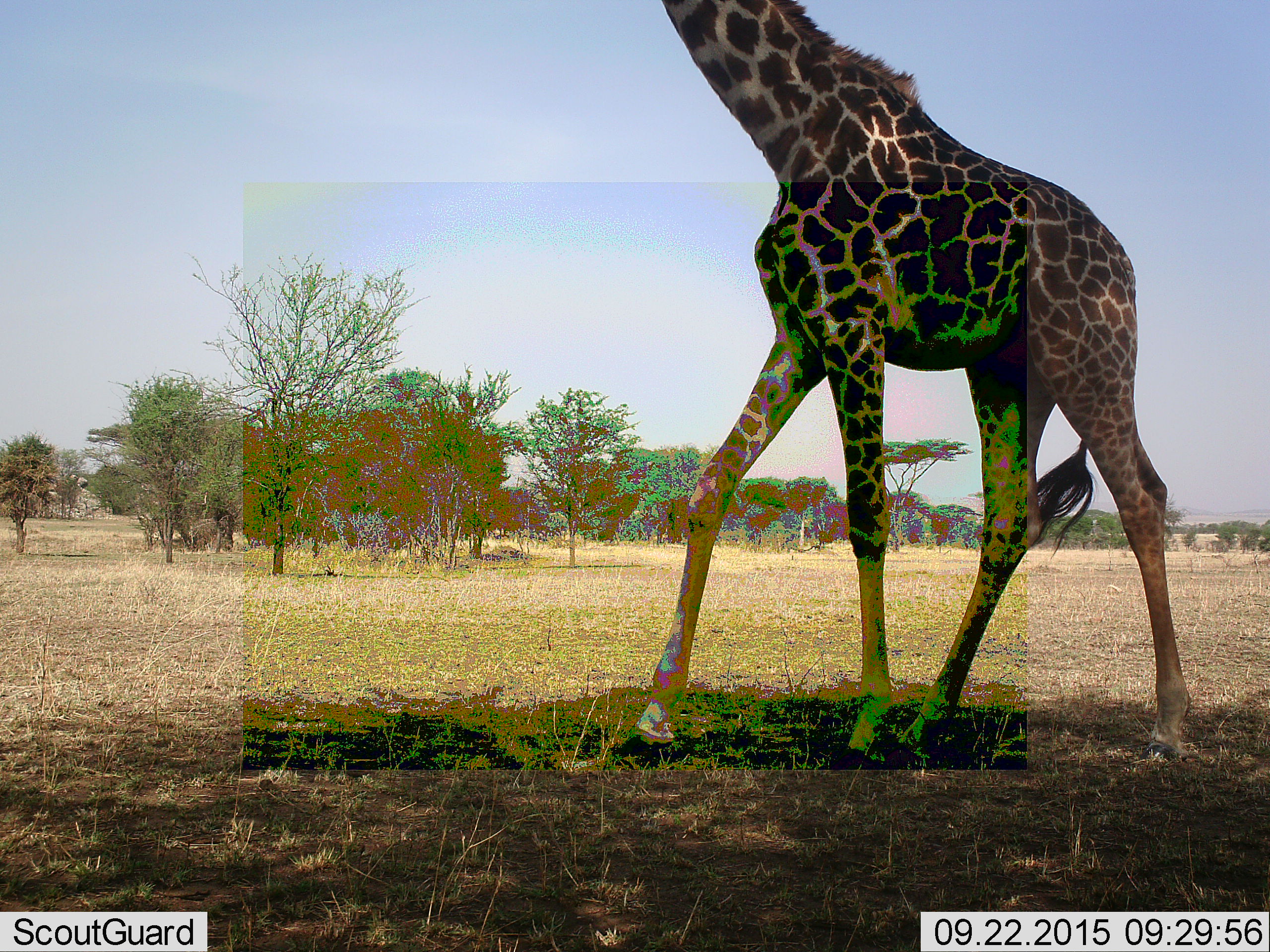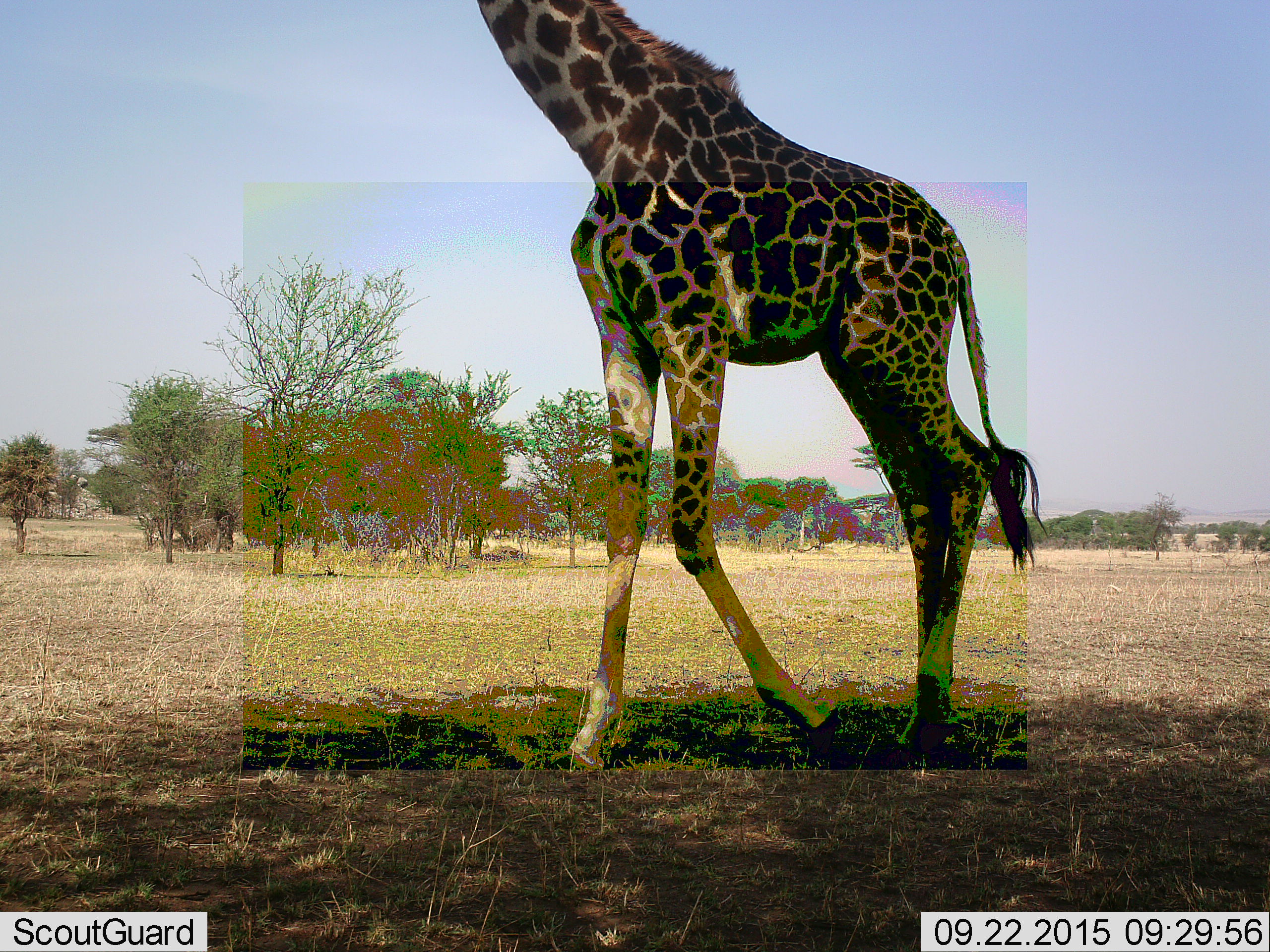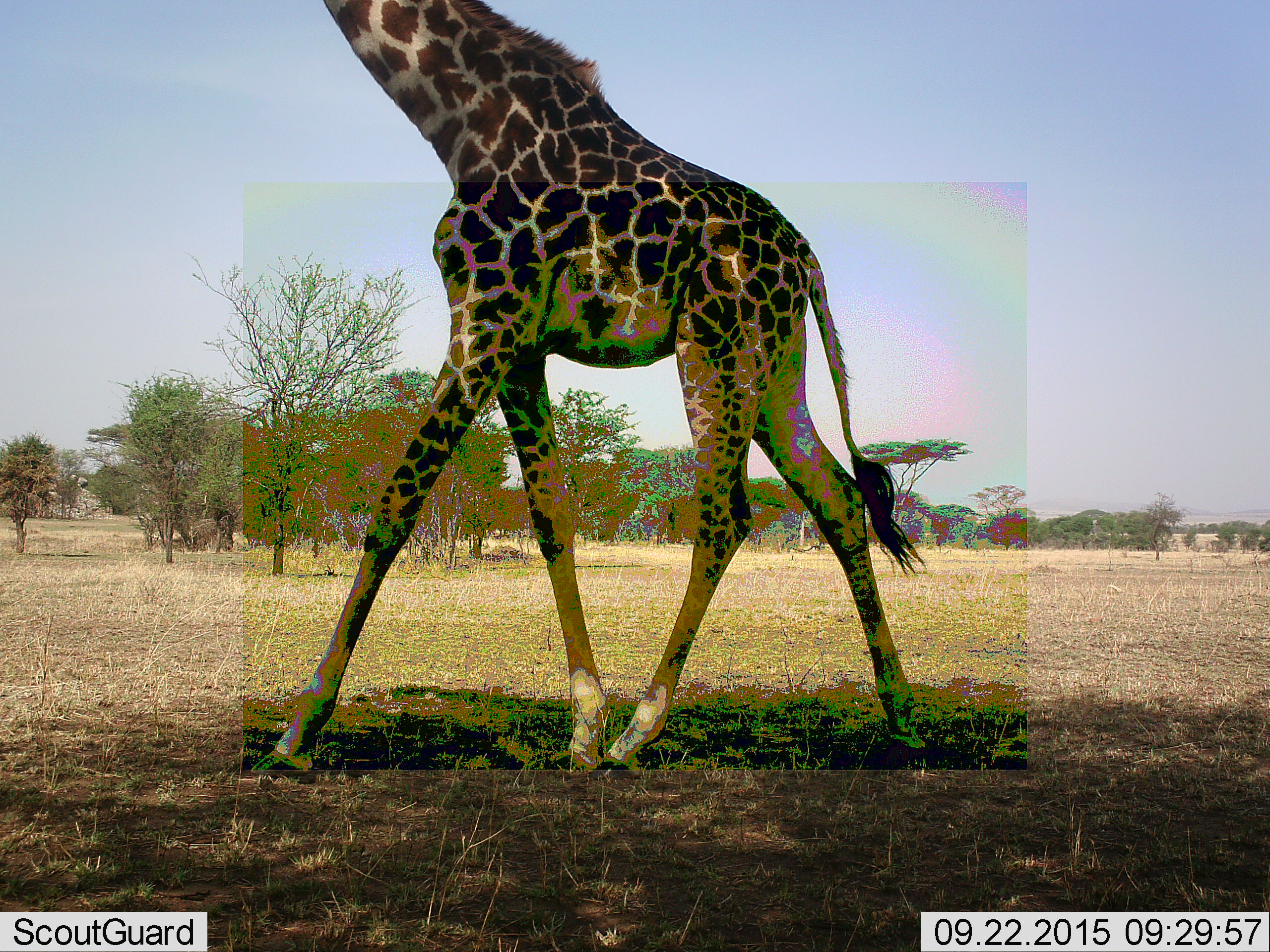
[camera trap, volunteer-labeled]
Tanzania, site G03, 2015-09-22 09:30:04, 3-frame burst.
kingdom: Animalia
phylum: Chordata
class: Mammalia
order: Artiodactyla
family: Giraffidae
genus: Giraffa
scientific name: Giraffa camelopardalis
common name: giraffe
Giraffe (Giraffa camelopardalis), count 1. Behavior (volunteer vote fractions): standing 6%, resting 6%, moving 94%, interacting 0%. Young present (vote fraction): 0%. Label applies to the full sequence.